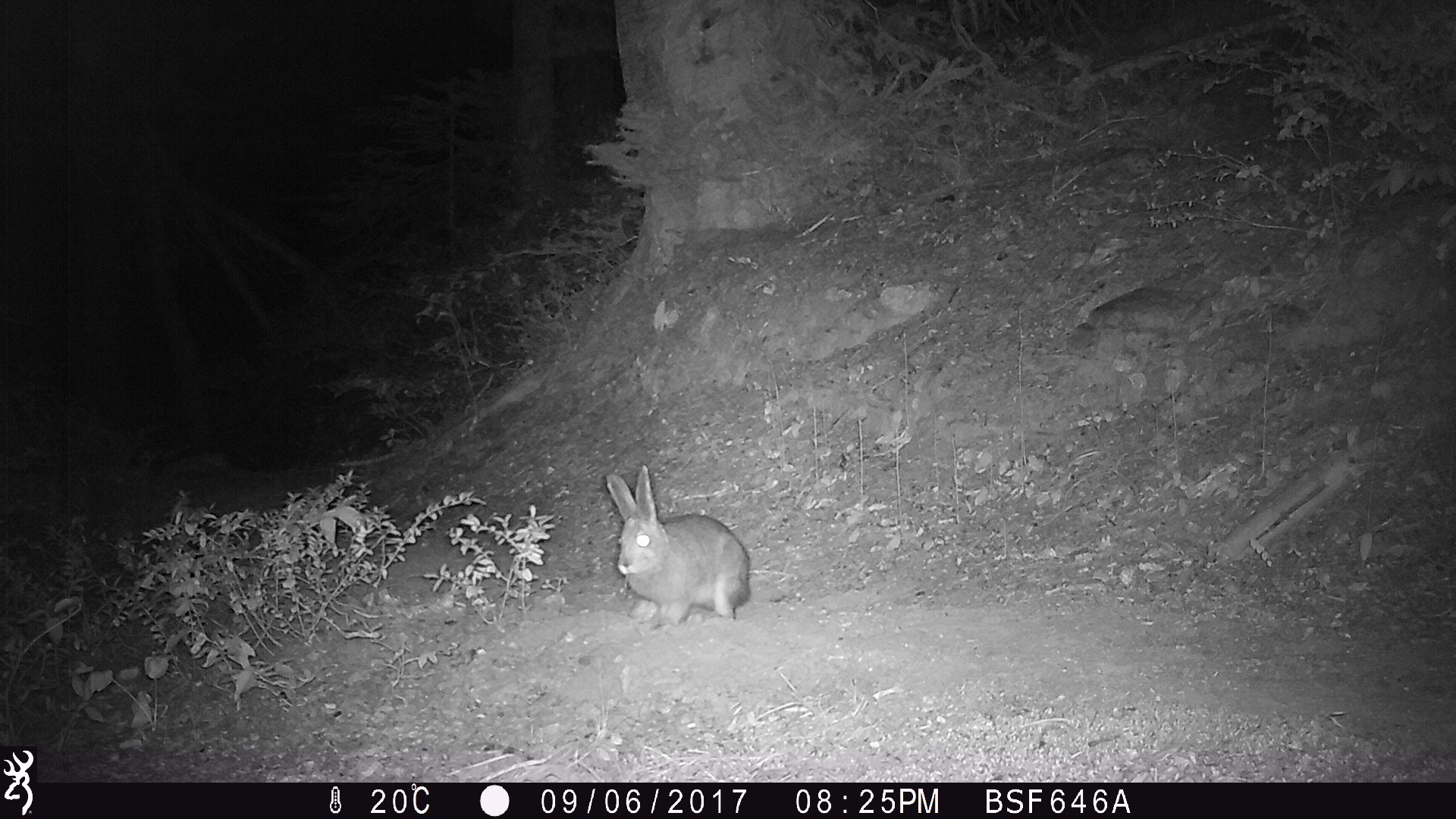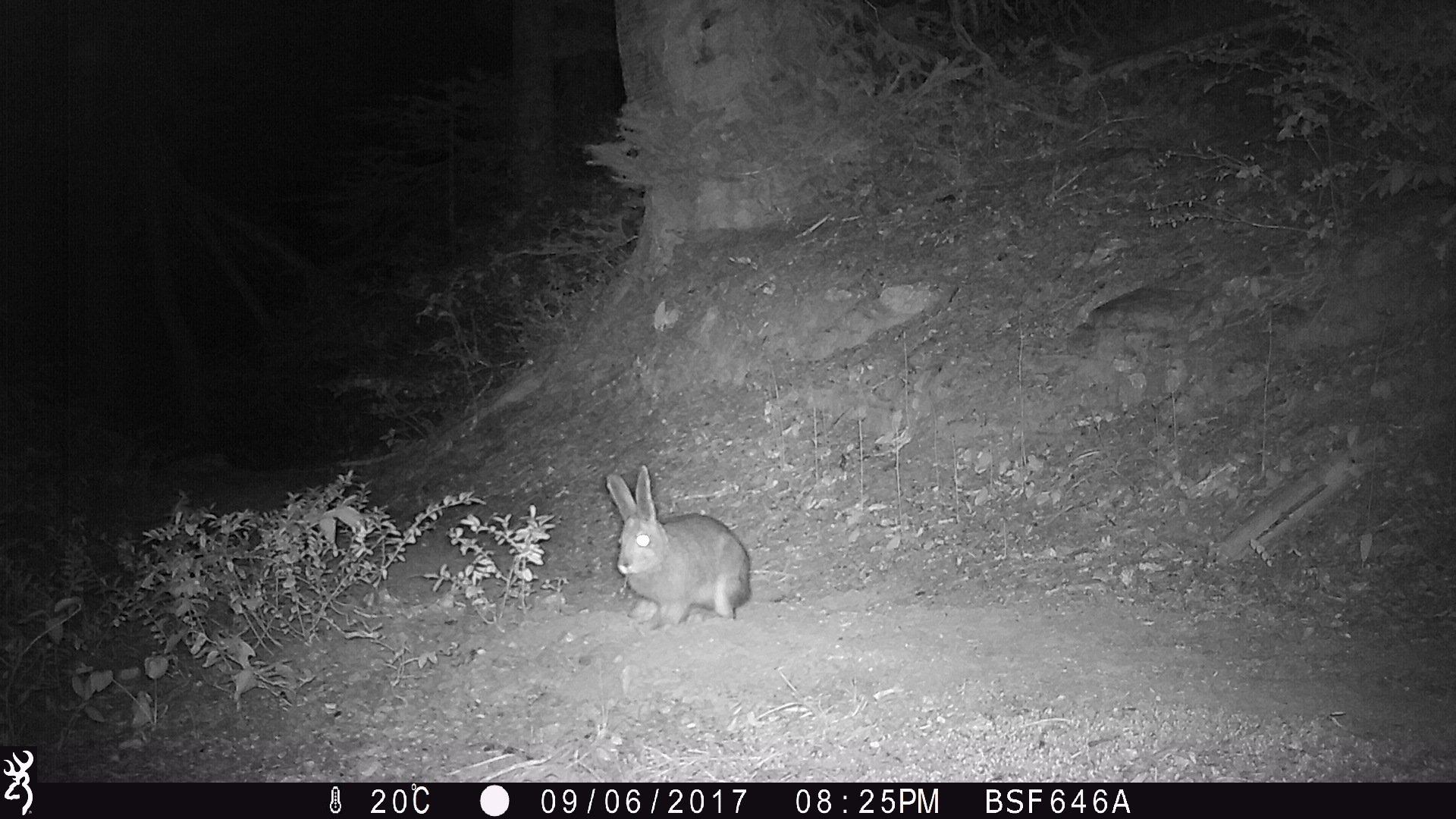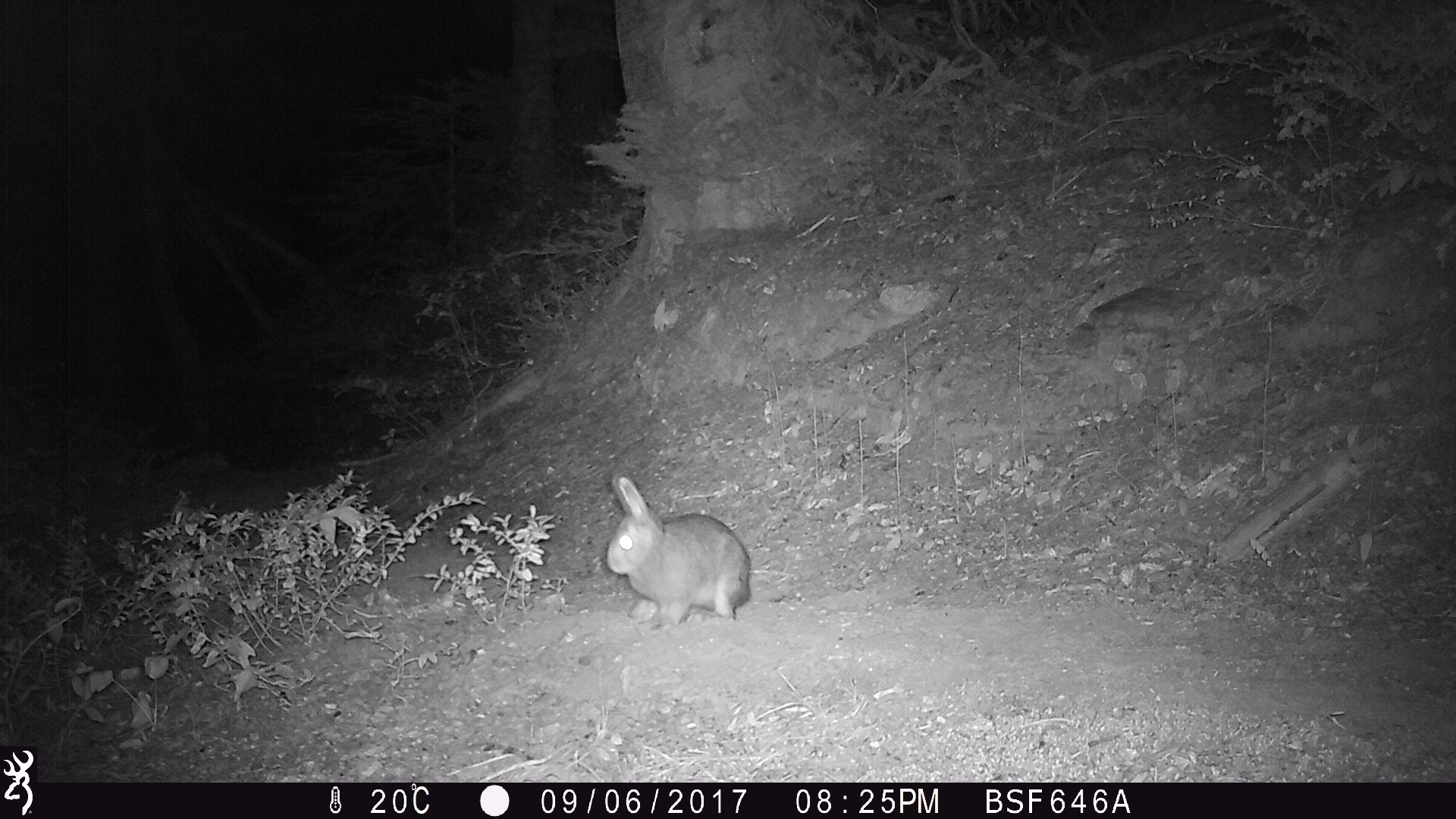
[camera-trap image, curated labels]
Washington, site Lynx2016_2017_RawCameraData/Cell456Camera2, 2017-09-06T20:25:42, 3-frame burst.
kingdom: Animalia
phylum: Chordata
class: Mammalia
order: Lagomorpha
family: Leporidae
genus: Lepus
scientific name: Lepus americanus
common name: snowshoe hare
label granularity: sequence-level